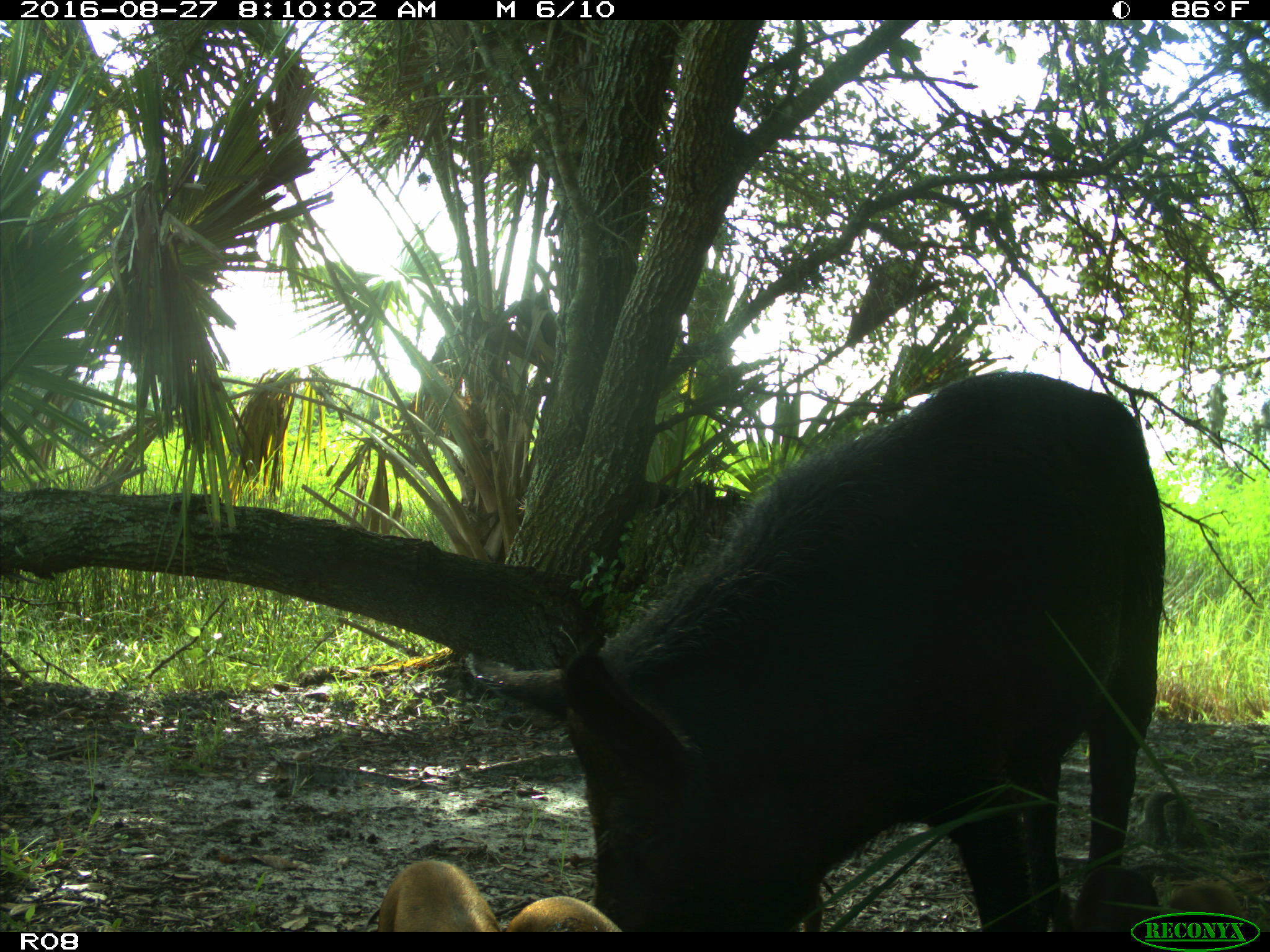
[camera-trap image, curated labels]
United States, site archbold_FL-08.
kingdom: Animalia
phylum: Chordata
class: Mammalia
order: Artiodactyla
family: Suidae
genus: Sus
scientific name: Sus scrofa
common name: wild boar